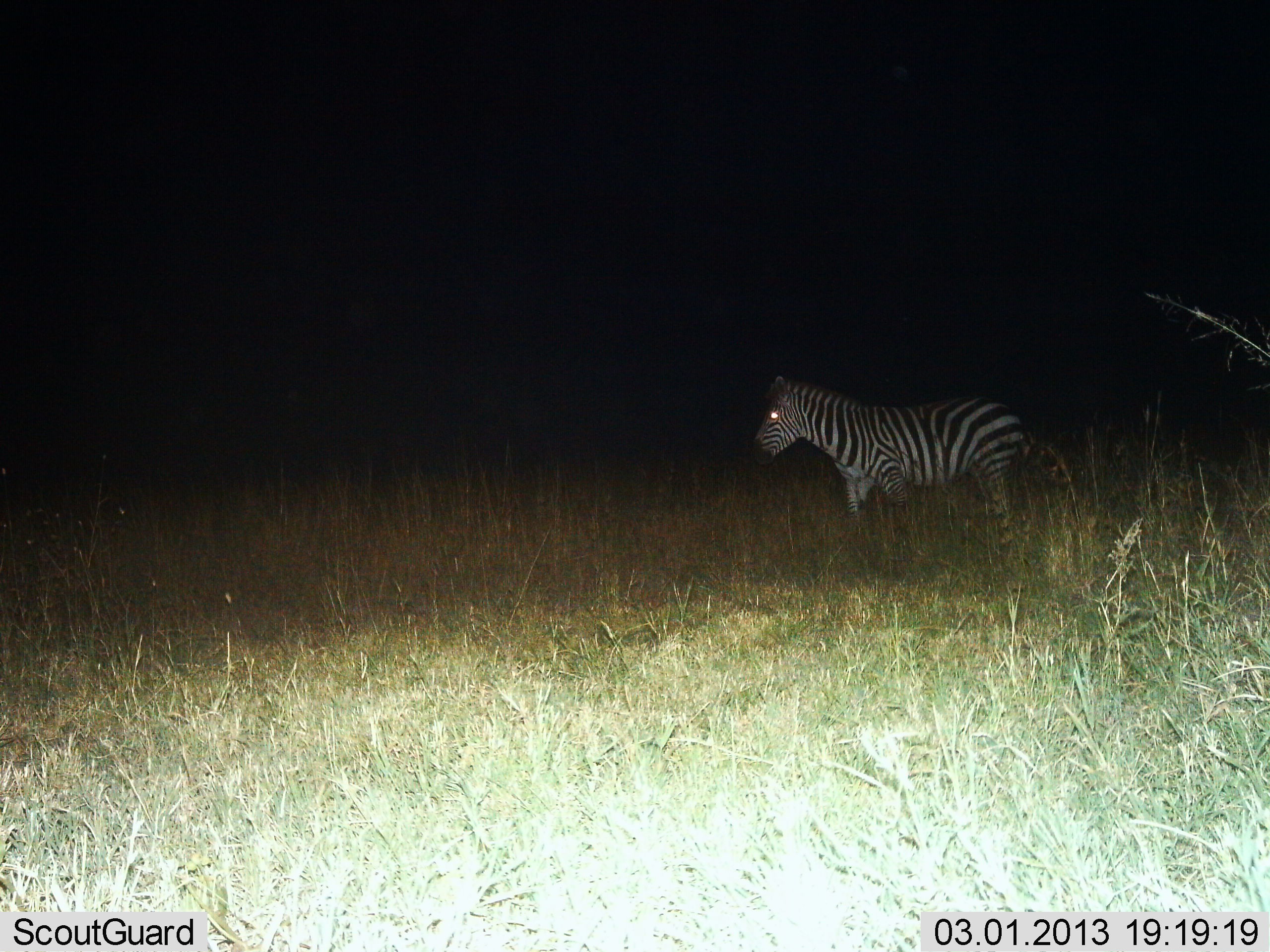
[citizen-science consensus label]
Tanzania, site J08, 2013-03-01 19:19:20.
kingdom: Animalia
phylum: Chordata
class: Mammalia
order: Perissodactyla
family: Equidae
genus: Equus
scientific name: Equus quagga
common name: plains zebra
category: zebra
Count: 1.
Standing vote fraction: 86%.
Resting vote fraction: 0%.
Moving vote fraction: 14%.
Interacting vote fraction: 0%.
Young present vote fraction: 0%.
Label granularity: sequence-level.